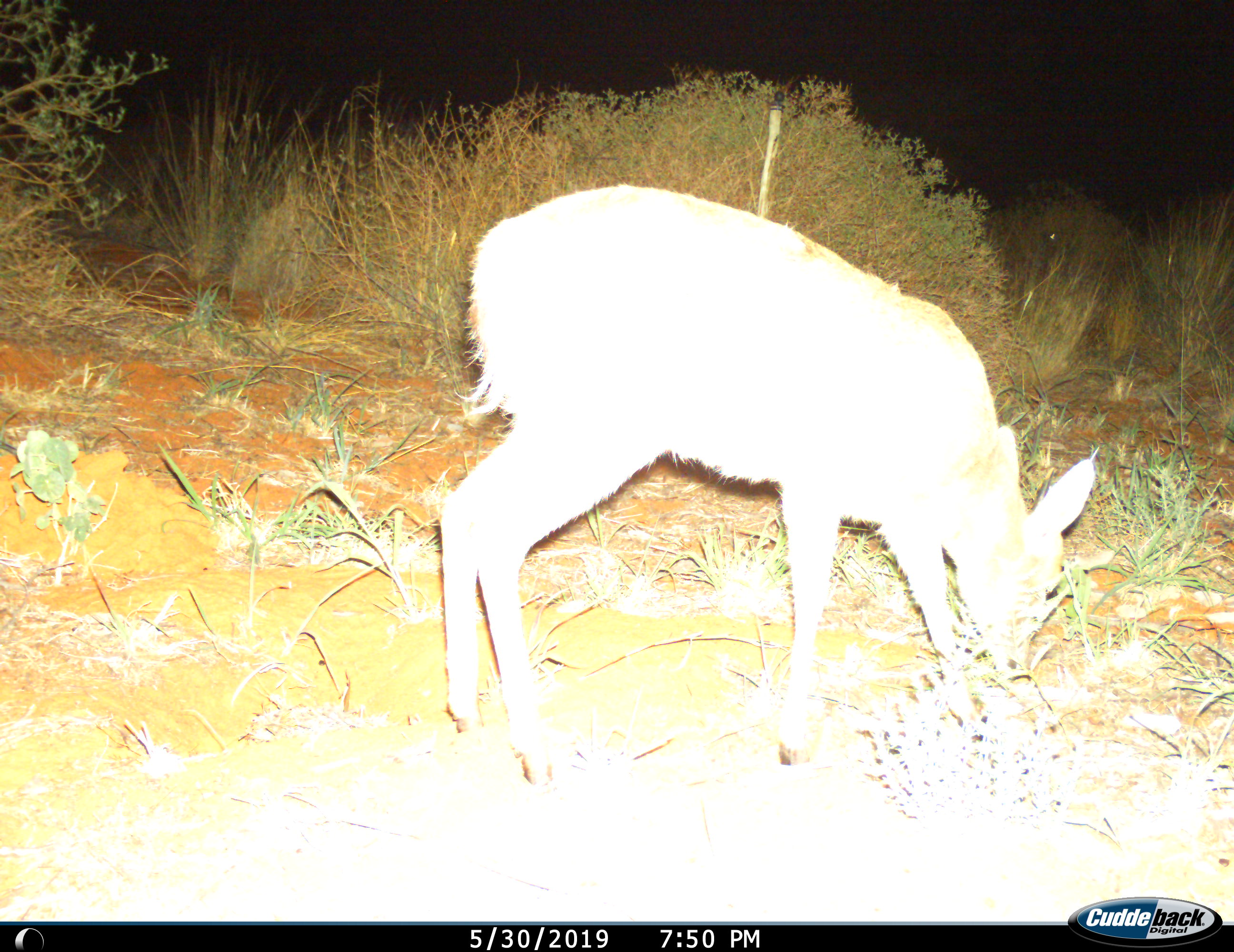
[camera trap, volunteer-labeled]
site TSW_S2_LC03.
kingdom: Animalia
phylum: Chordata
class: Mammalia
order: Artiodactyla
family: Bovidae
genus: Sylvicapra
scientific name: Sylvicapra grimmia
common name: common duiker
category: duikercommongrey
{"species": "duikercommongrey (common duiker) (Sylvicapra grimmia)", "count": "1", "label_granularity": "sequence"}